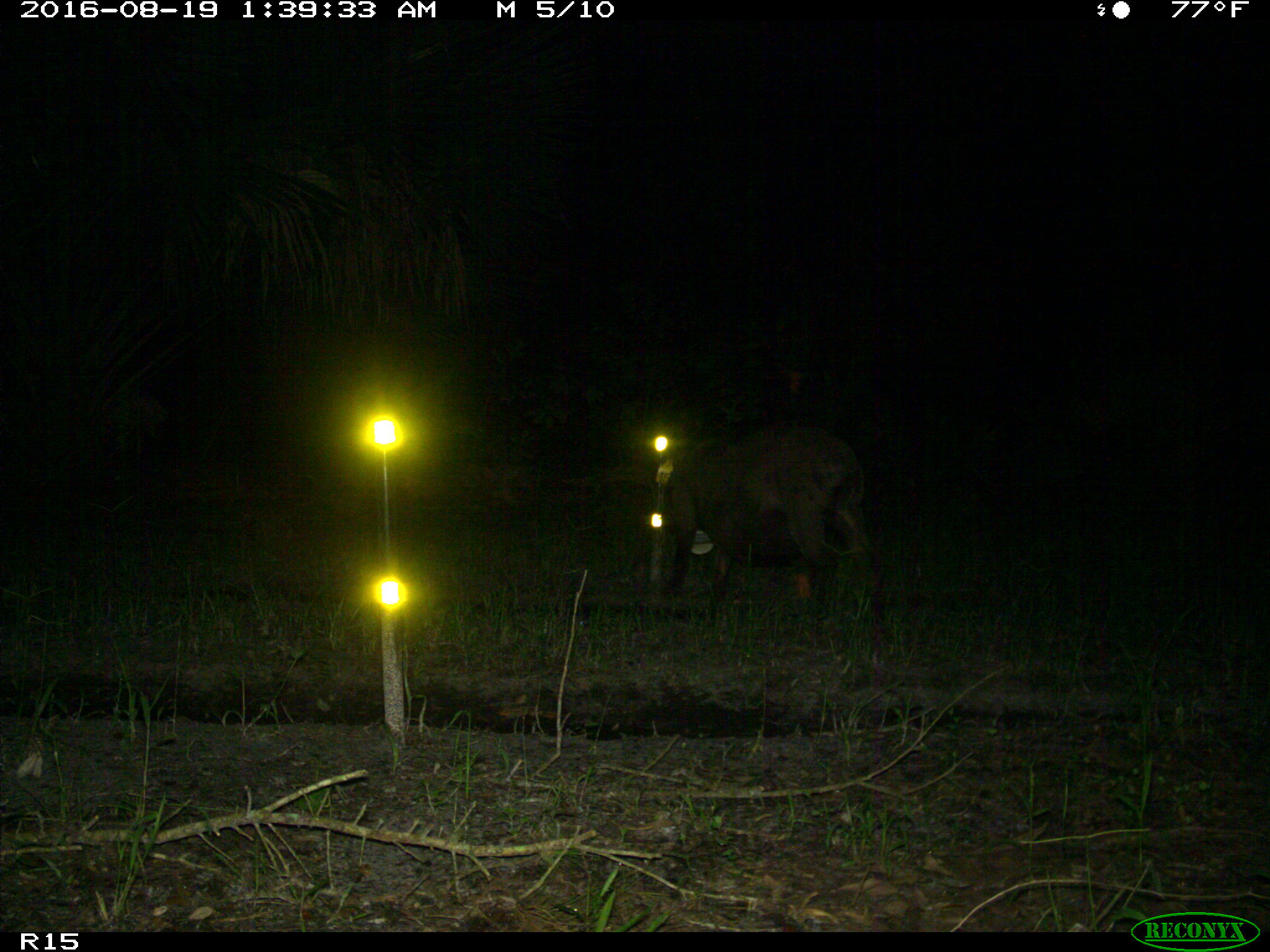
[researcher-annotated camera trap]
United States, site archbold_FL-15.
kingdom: Animalia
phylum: Chordata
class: Mammalia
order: Artiodactyla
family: Suidae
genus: Sus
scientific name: Sus scrofa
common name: wild boar